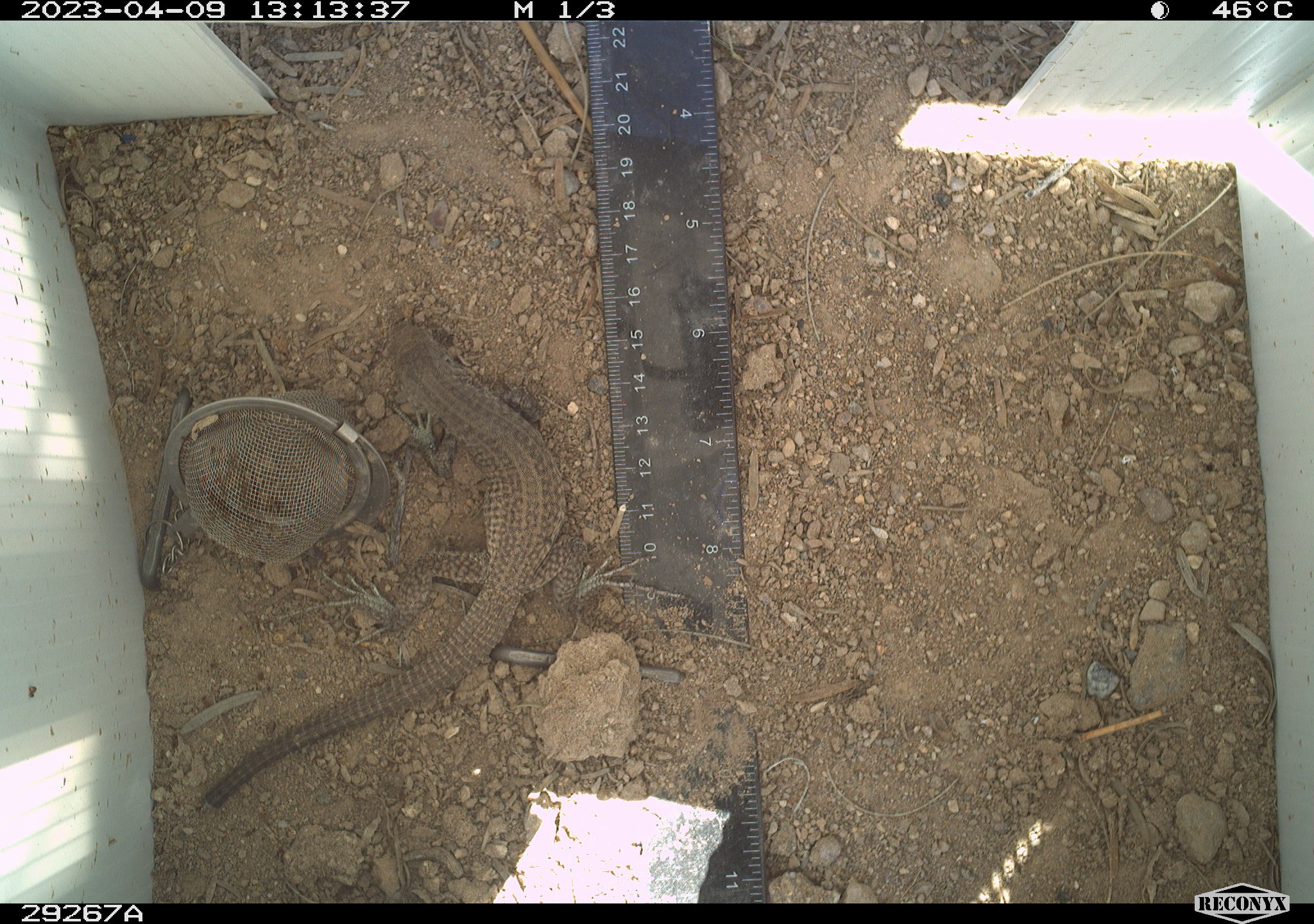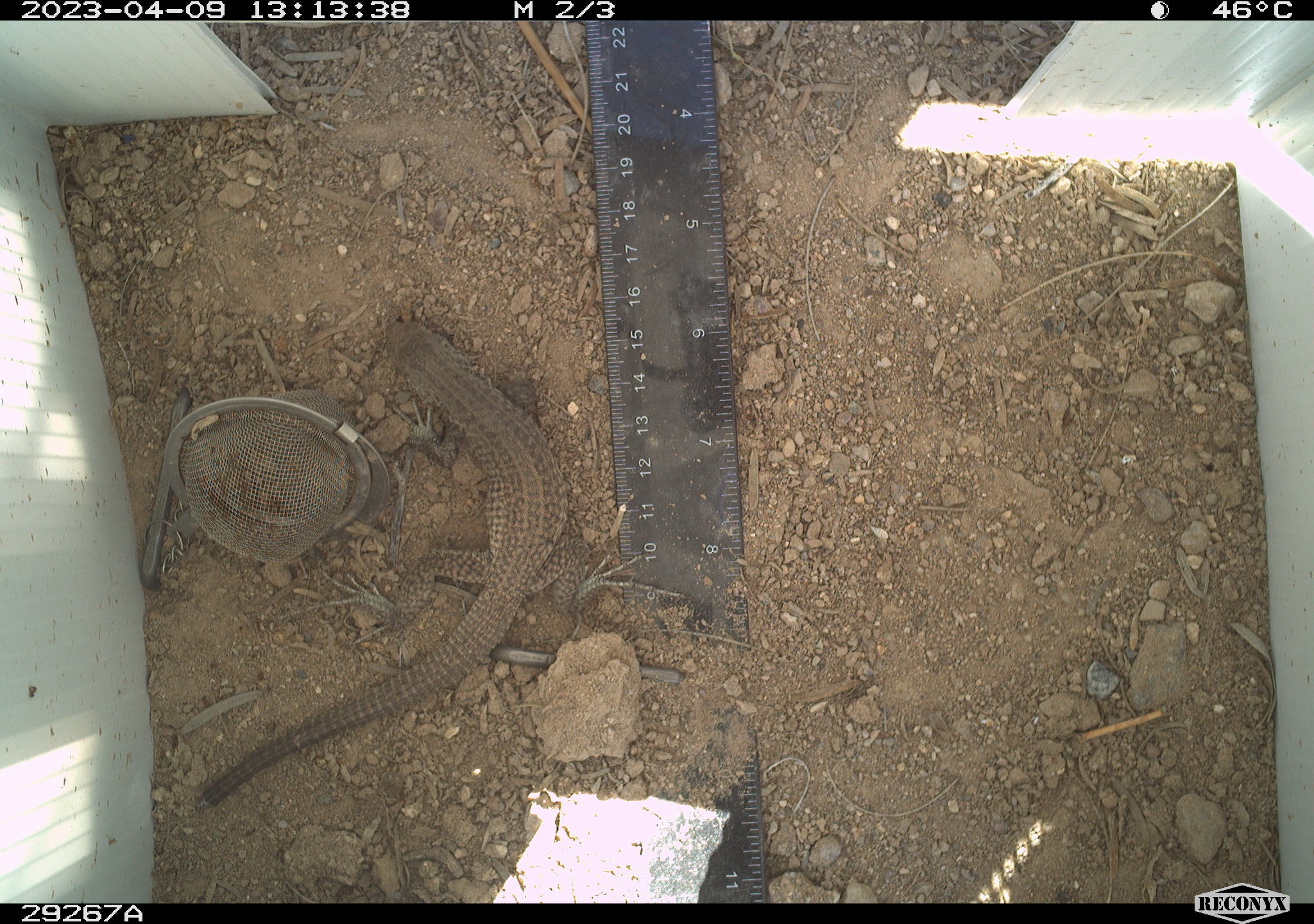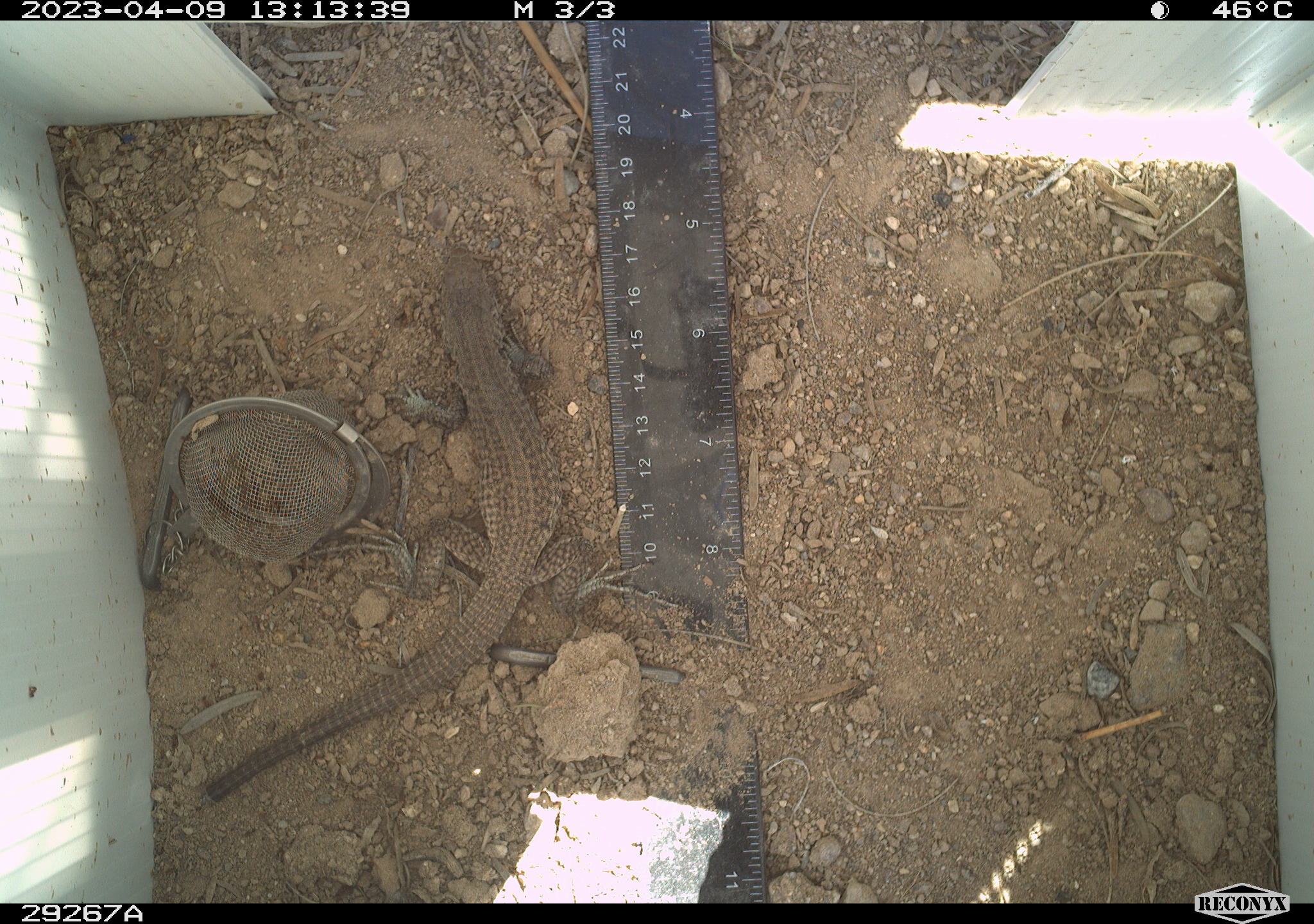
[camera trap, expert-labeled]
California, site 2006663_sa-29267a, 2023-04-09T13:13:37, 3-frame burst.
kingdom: Animalia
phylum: Chordata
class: Reptilia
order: Squamata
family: Teiidae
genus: Aspidoscelis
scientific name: Aspidoscelis tigris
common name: western whiptail